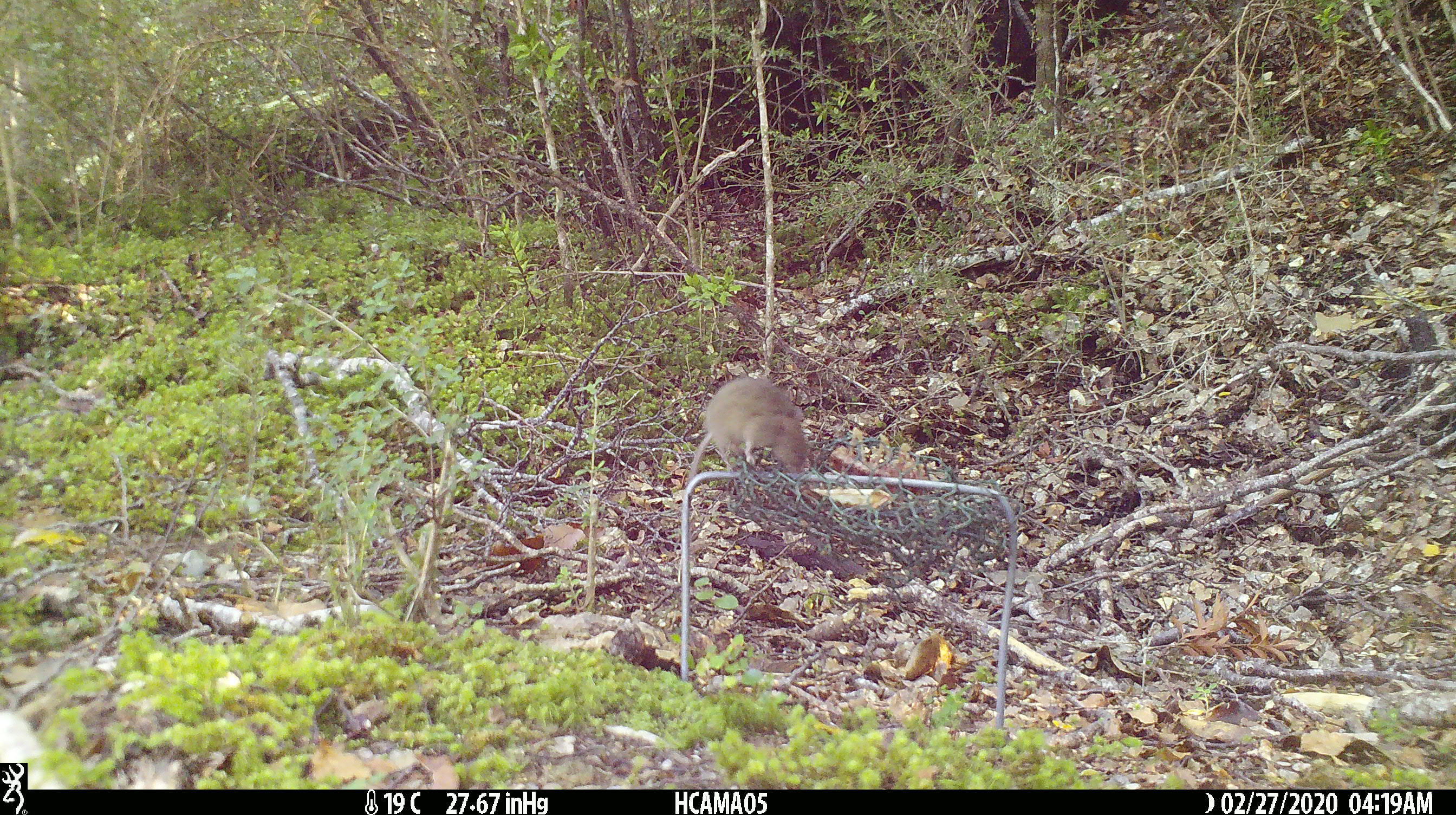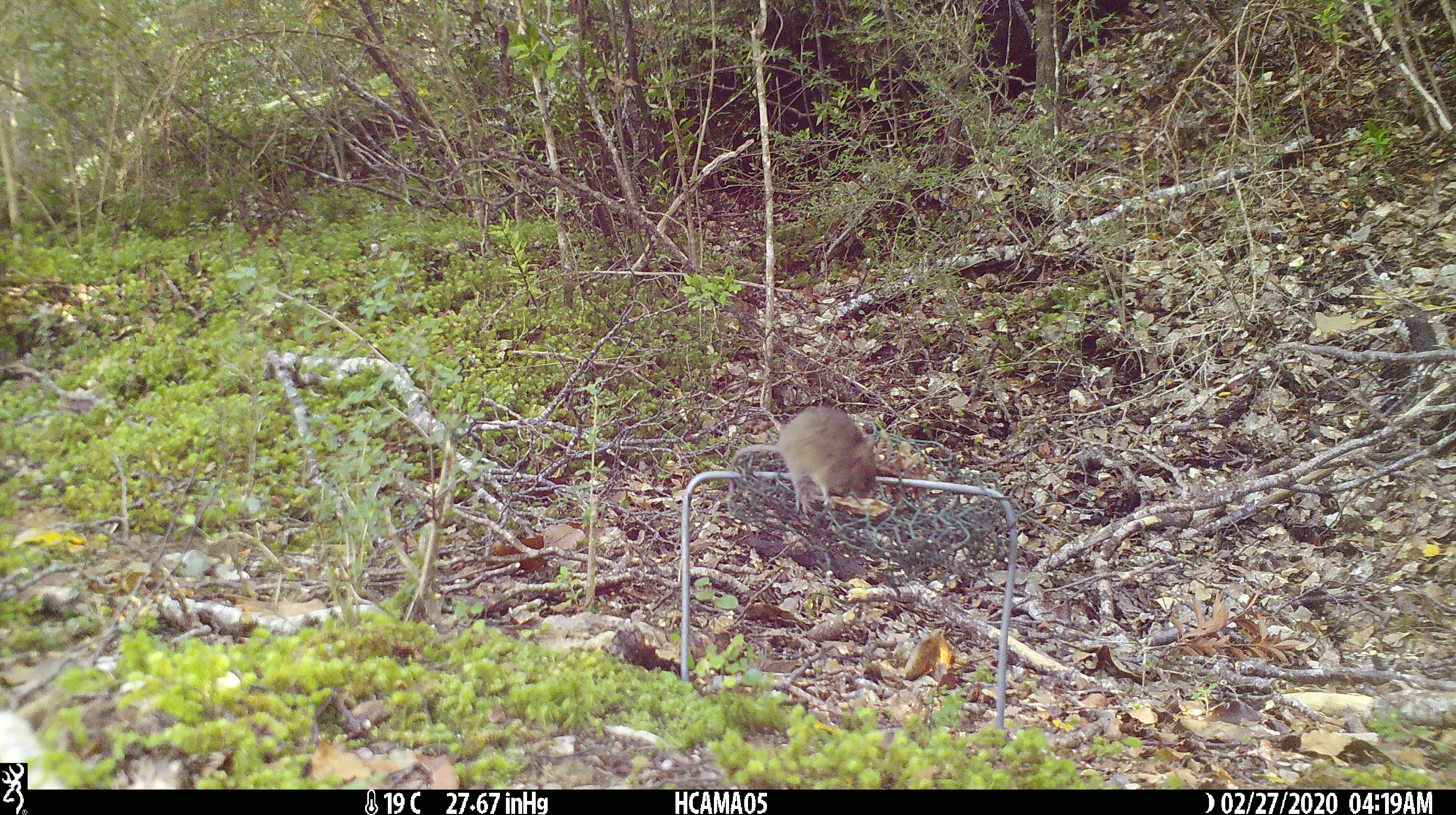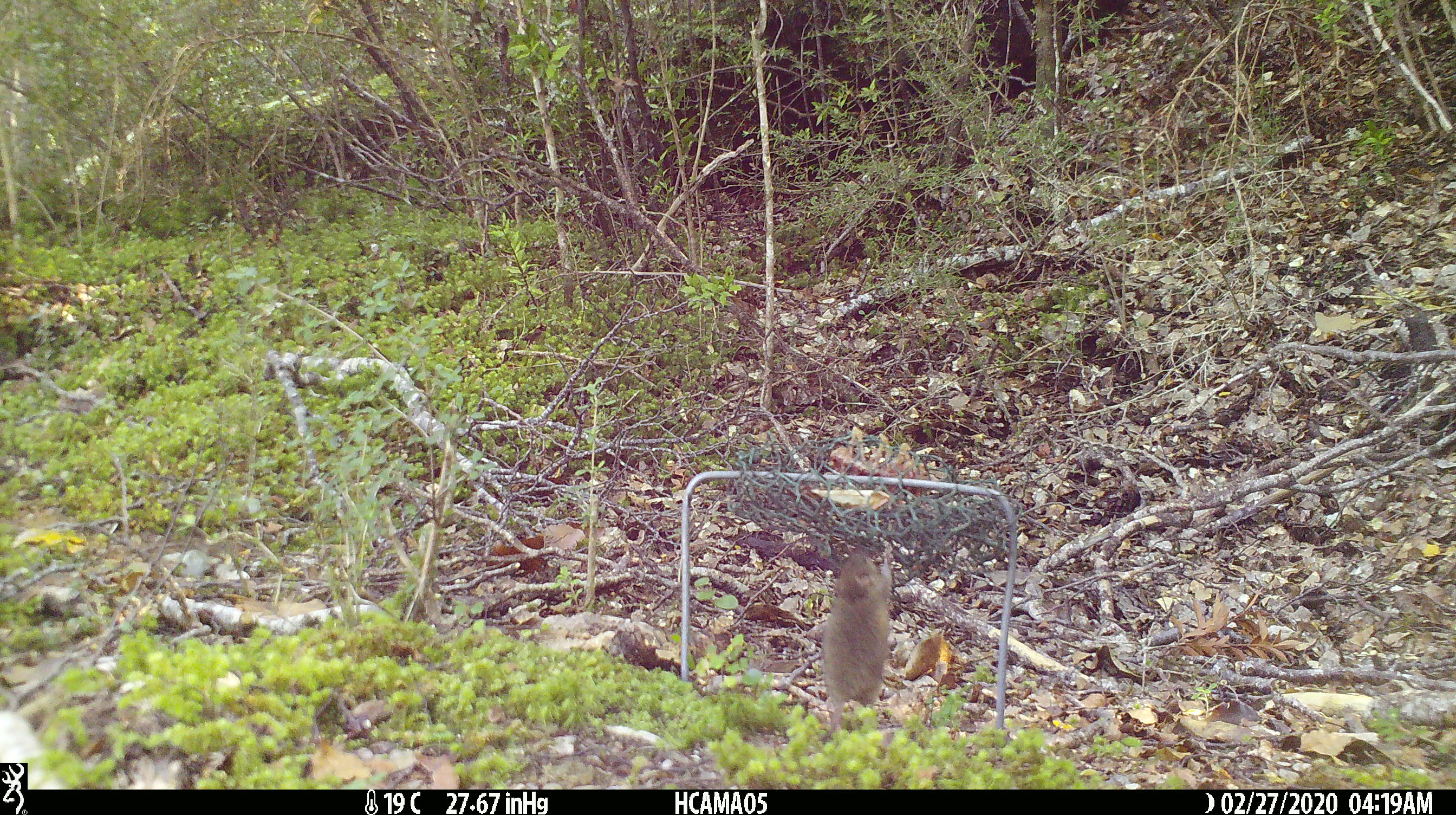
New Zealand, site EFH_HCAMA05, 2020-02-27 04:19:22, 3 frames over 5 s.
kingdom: Animalia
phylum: Chordata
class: Mammalia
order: Rodentia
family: Muridae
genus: Mus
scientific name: Mus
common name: mouse